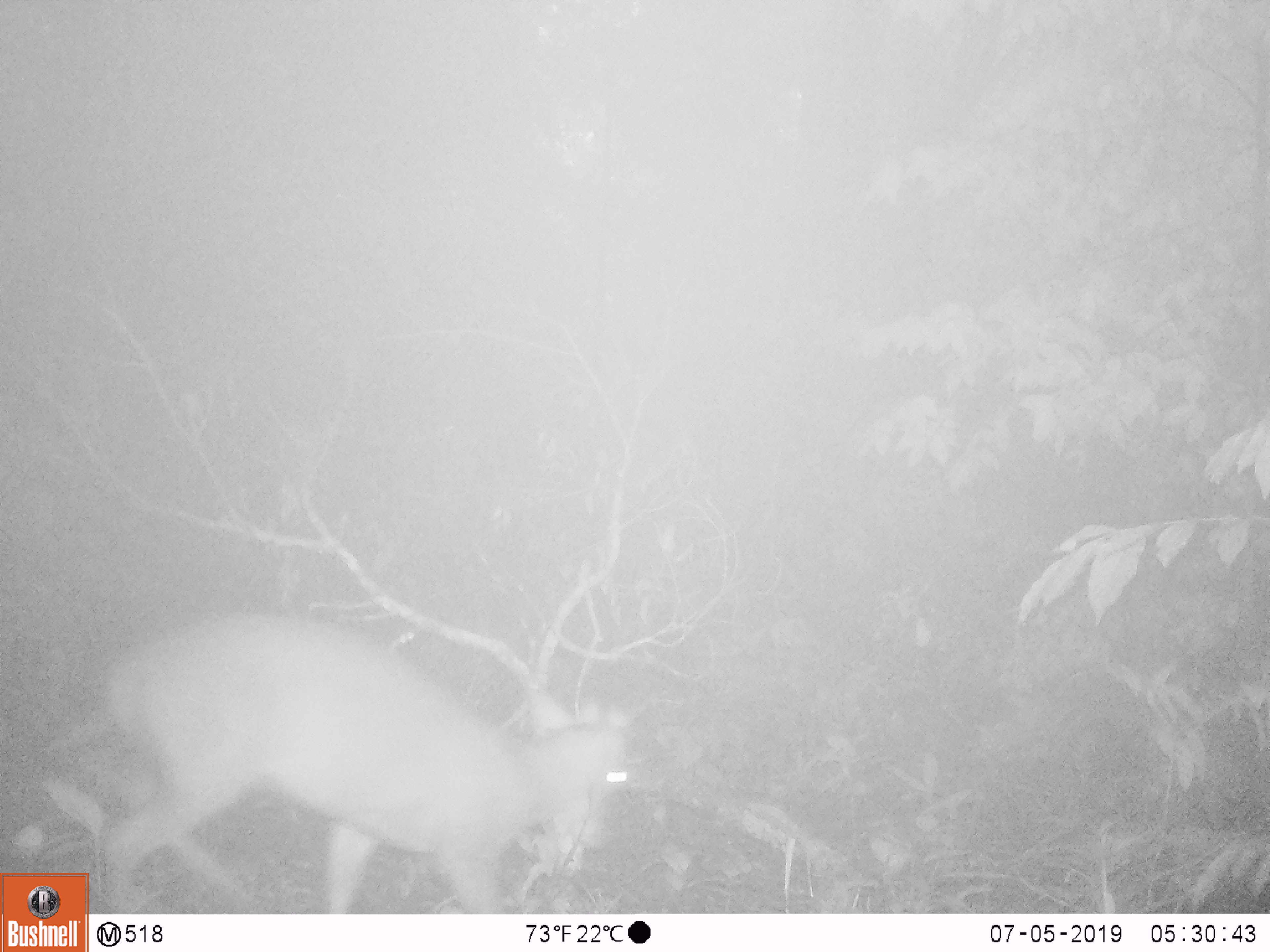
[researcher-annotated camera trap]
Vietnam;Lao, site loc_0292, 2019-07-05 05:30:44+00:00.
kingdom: Animalia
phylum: Chordata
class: Mammalia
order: Artiodactyla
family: Cervidae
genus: Muntiacus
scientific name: Muntiacus rooseveltorum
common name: roosevelt's muntjac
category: roosevelts muntjac group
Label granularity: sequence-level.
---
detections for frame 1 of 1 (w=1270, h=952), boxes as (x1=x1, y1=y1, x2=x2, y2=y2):
roosevelts muntjac group: (x1=90, y1=615, x2=636, y2=914)